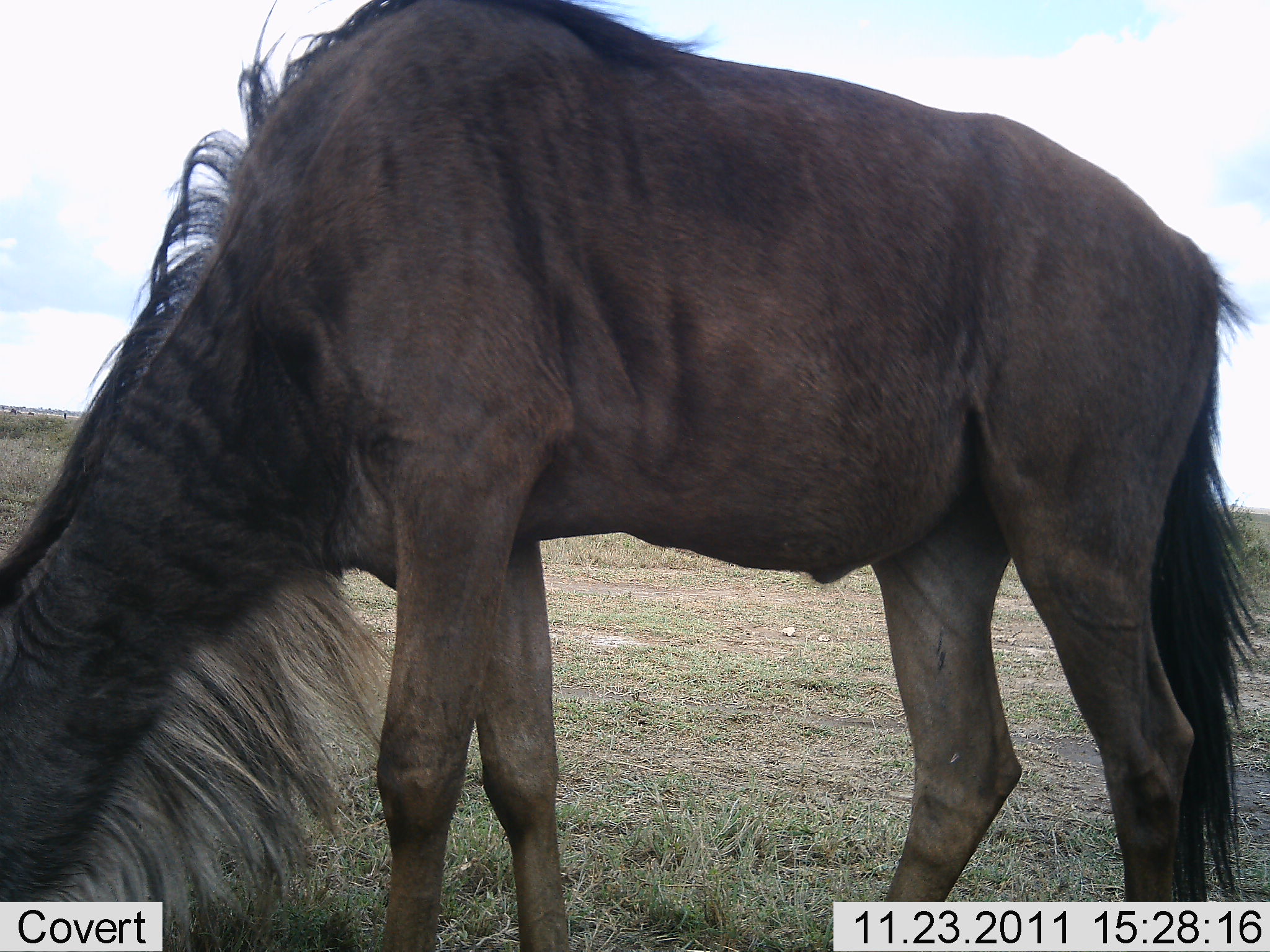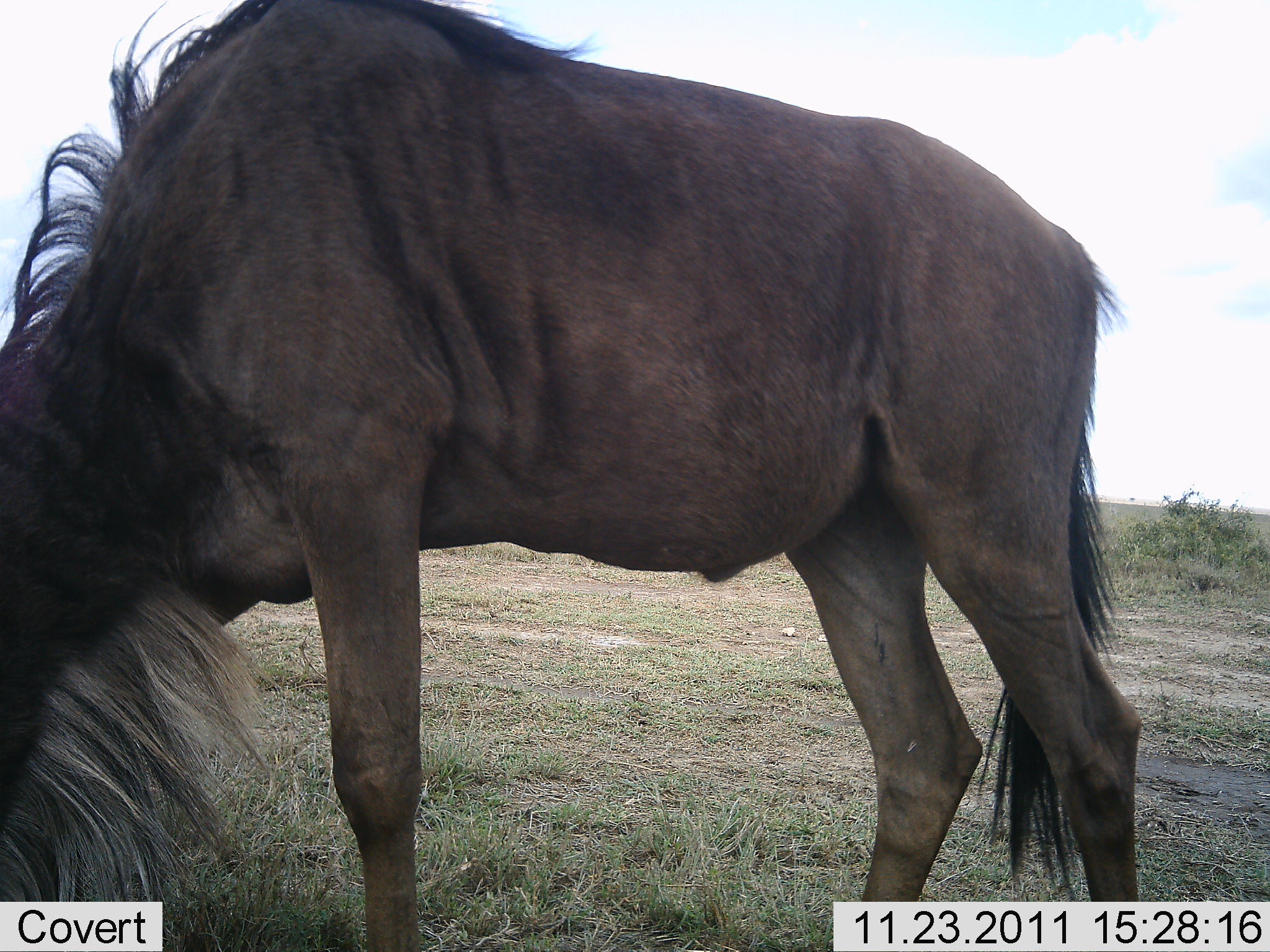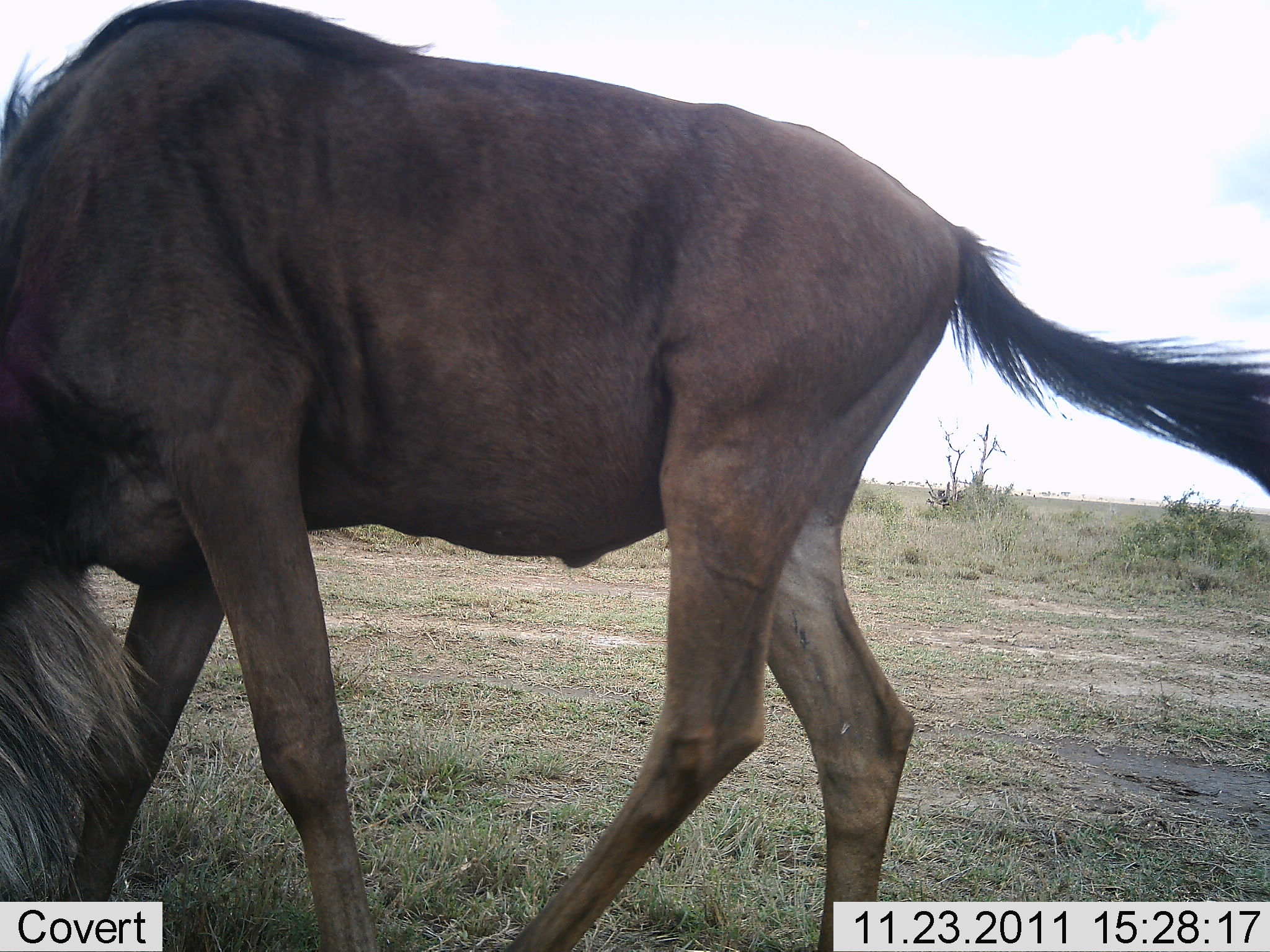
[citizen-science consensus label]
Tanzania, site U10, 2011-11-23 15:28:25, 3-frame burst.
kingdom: Animalia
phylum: Chordata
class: Mammalia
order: Artiodactyla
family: Bovidae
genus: Connochaetes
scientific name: Connochaetes taurinus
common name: blue wildebeest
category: wildebeest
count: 1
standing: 17%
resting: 0%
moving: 25%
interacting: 0%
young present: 0%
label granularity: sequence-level